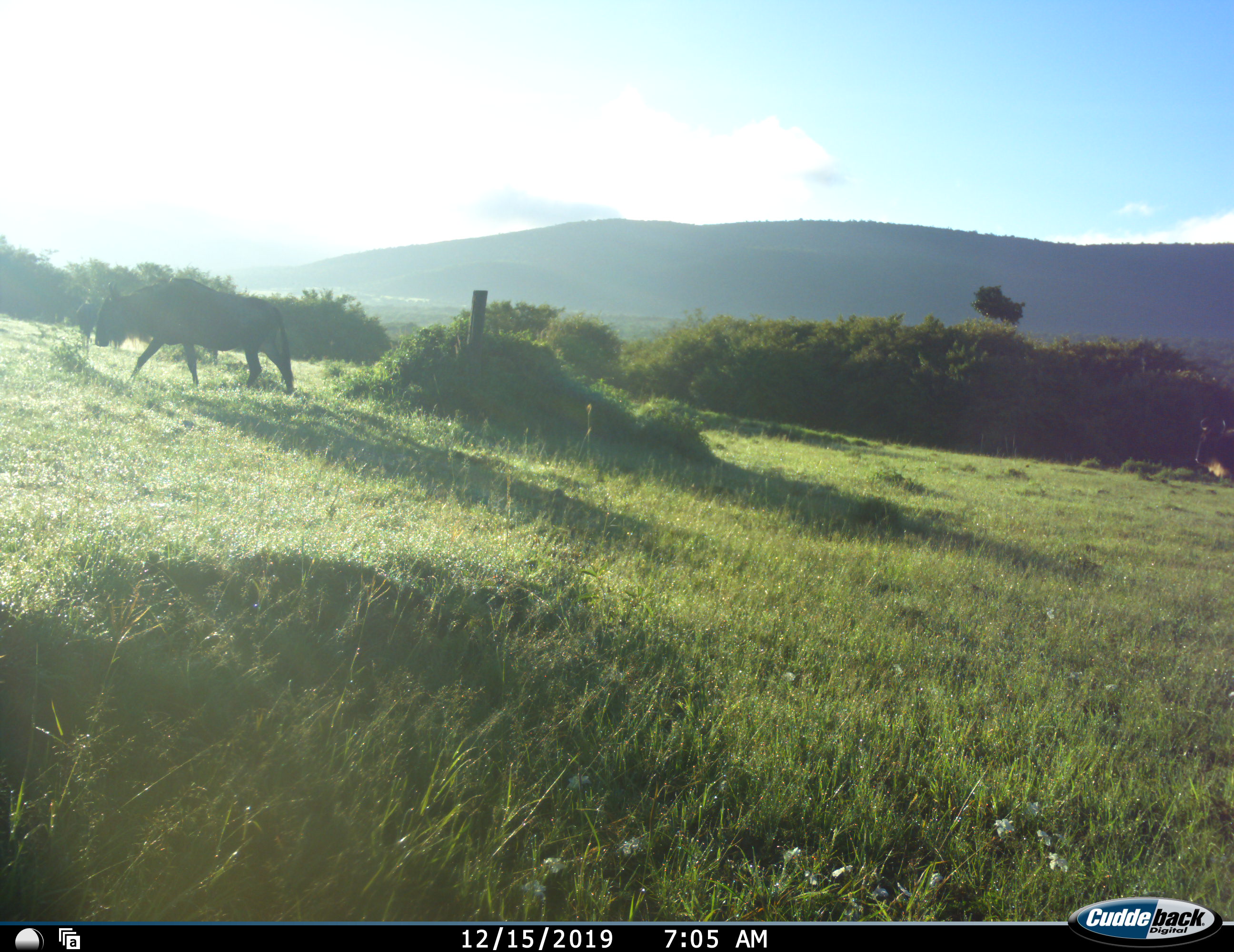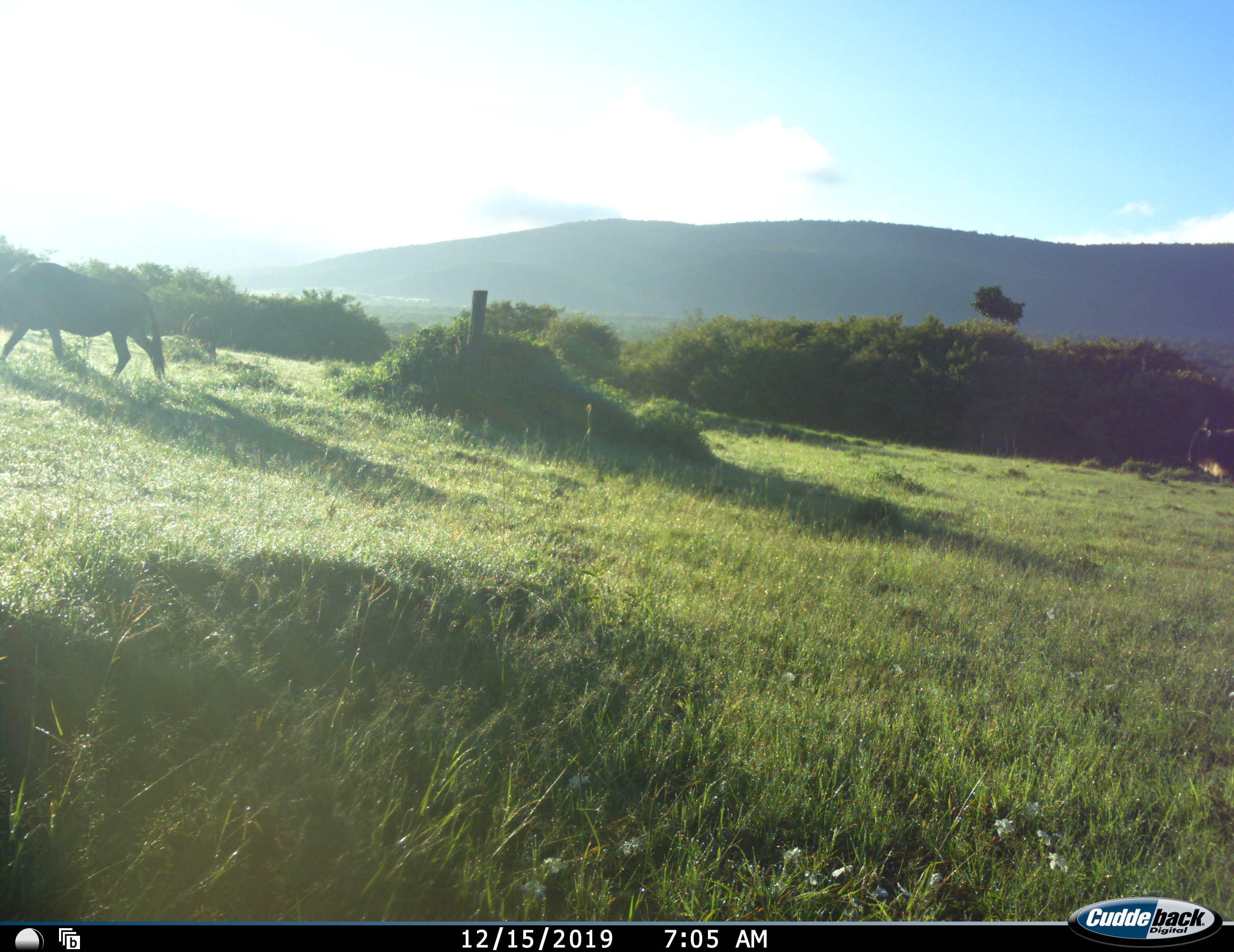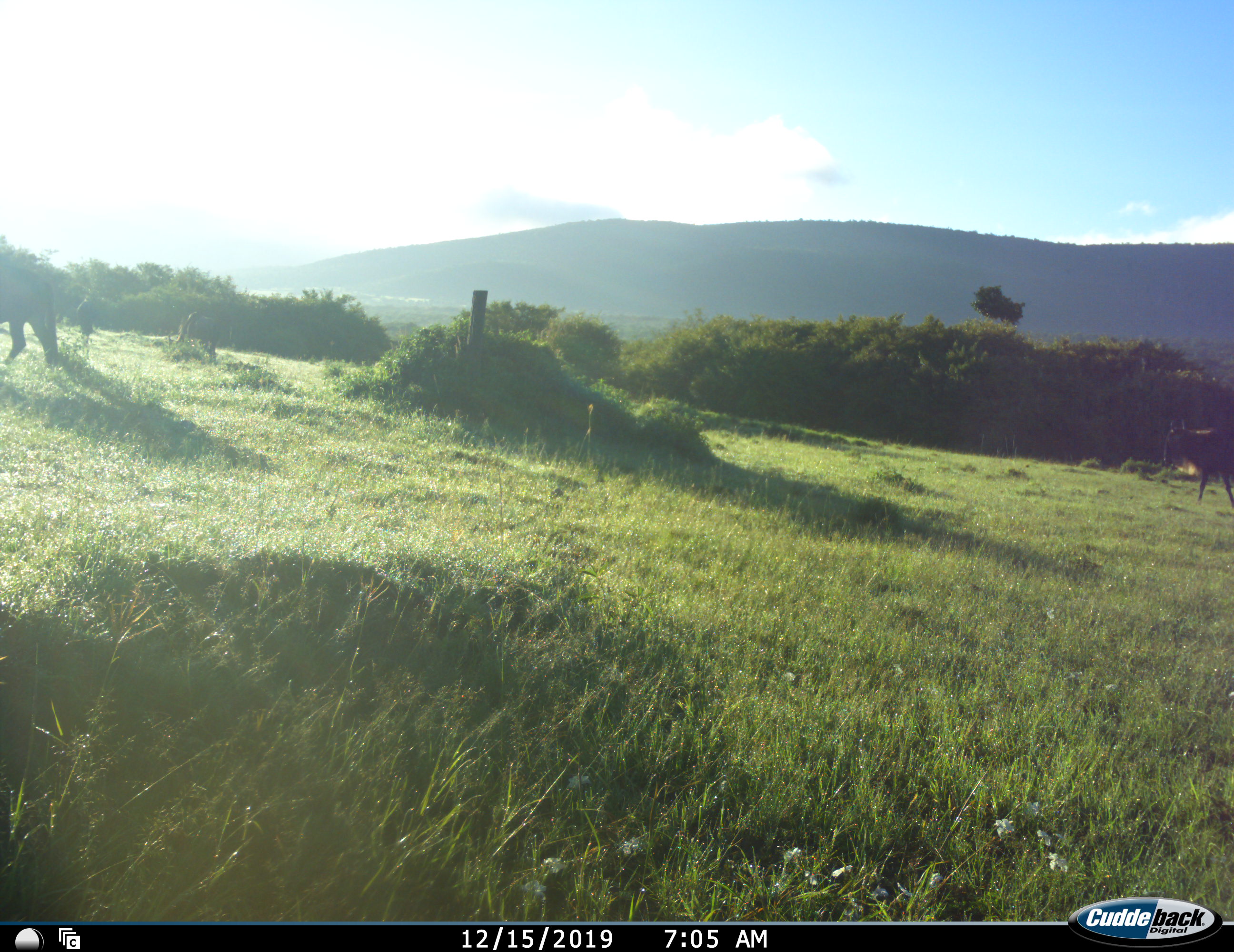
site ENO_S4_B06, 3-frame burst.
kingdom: Animalia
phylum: Chordata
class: Mammalia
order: Artiodactyla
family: Bovidae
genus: Connochaetes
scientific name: Connochaetes taurinus taurinus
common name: blue wildebeest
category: wildebeestblue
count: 2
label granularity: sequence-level